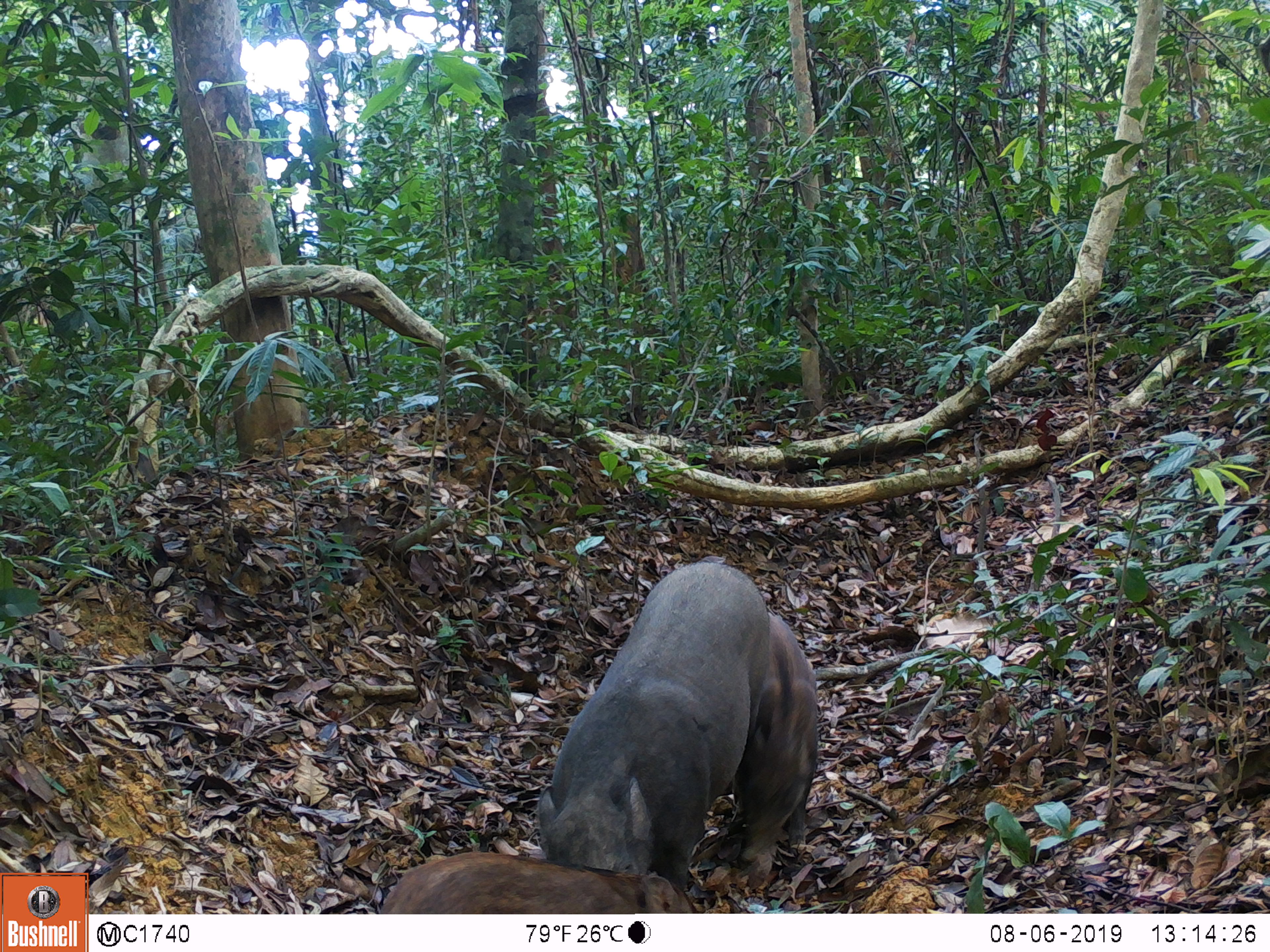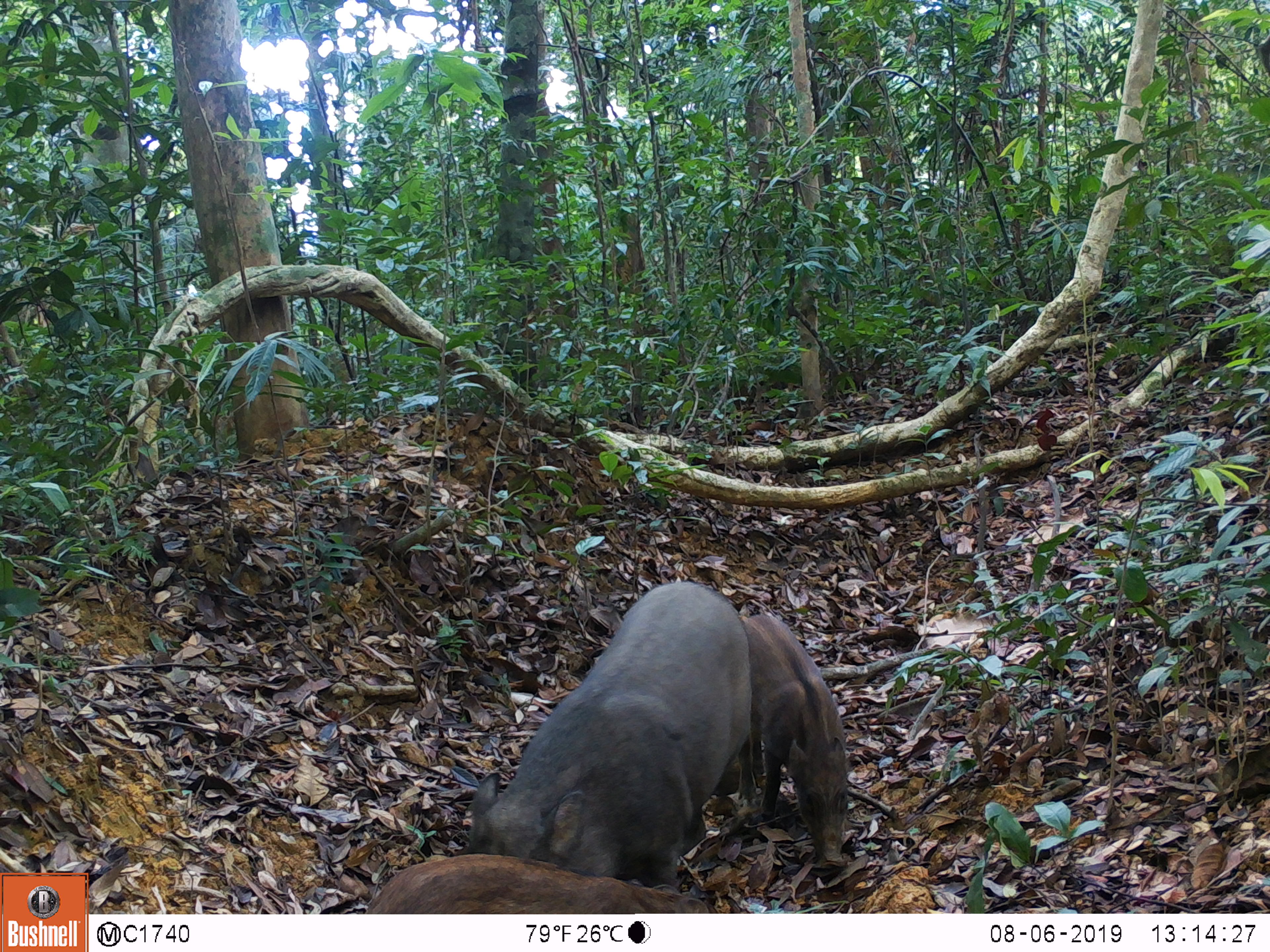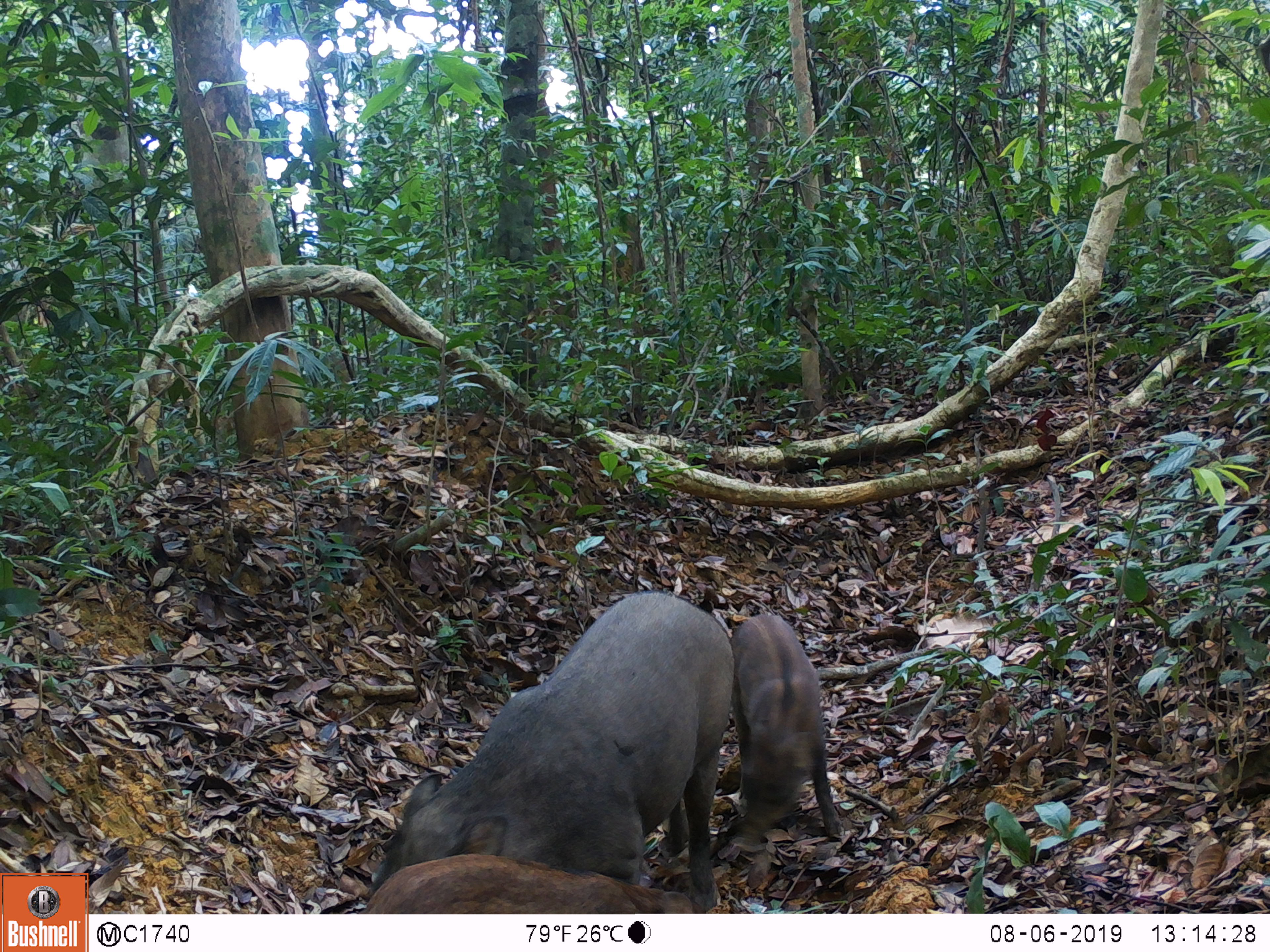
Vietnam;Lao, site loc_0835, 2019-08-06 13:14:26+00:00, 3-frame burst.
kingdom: Animalia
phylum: Chordata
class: Mammalia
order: Artiodactyla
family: Suidae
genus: Sus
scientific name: Sus scrofa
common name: eurasian wild pig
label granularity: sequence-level